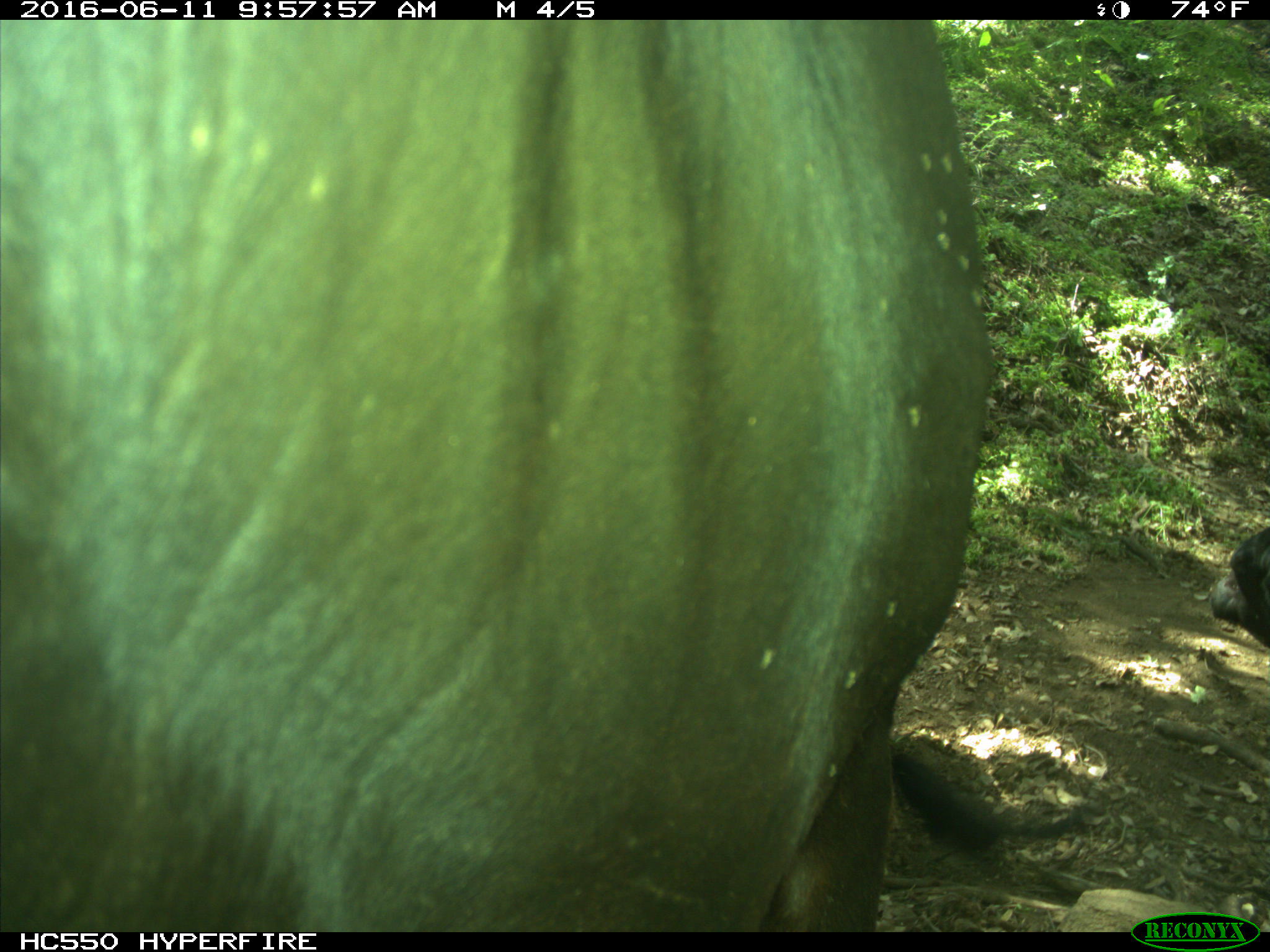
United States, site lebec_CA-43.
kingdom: Animalia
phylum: Chordata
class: Mammalia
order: Artiodactyla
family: Bovidae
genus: Bos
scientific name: Bos taurus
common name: domestic cow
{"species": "Bos taurus (domestic cow)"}